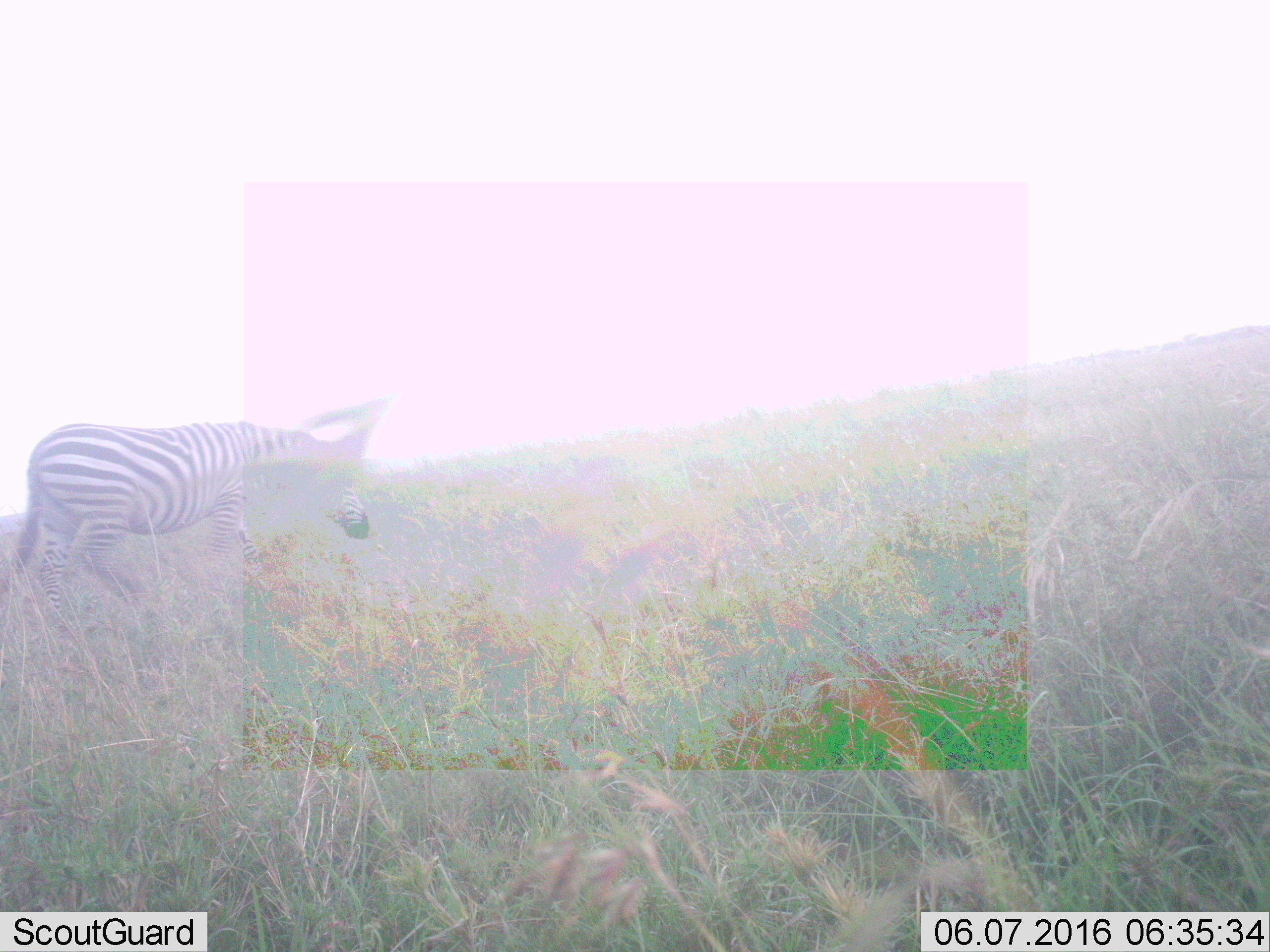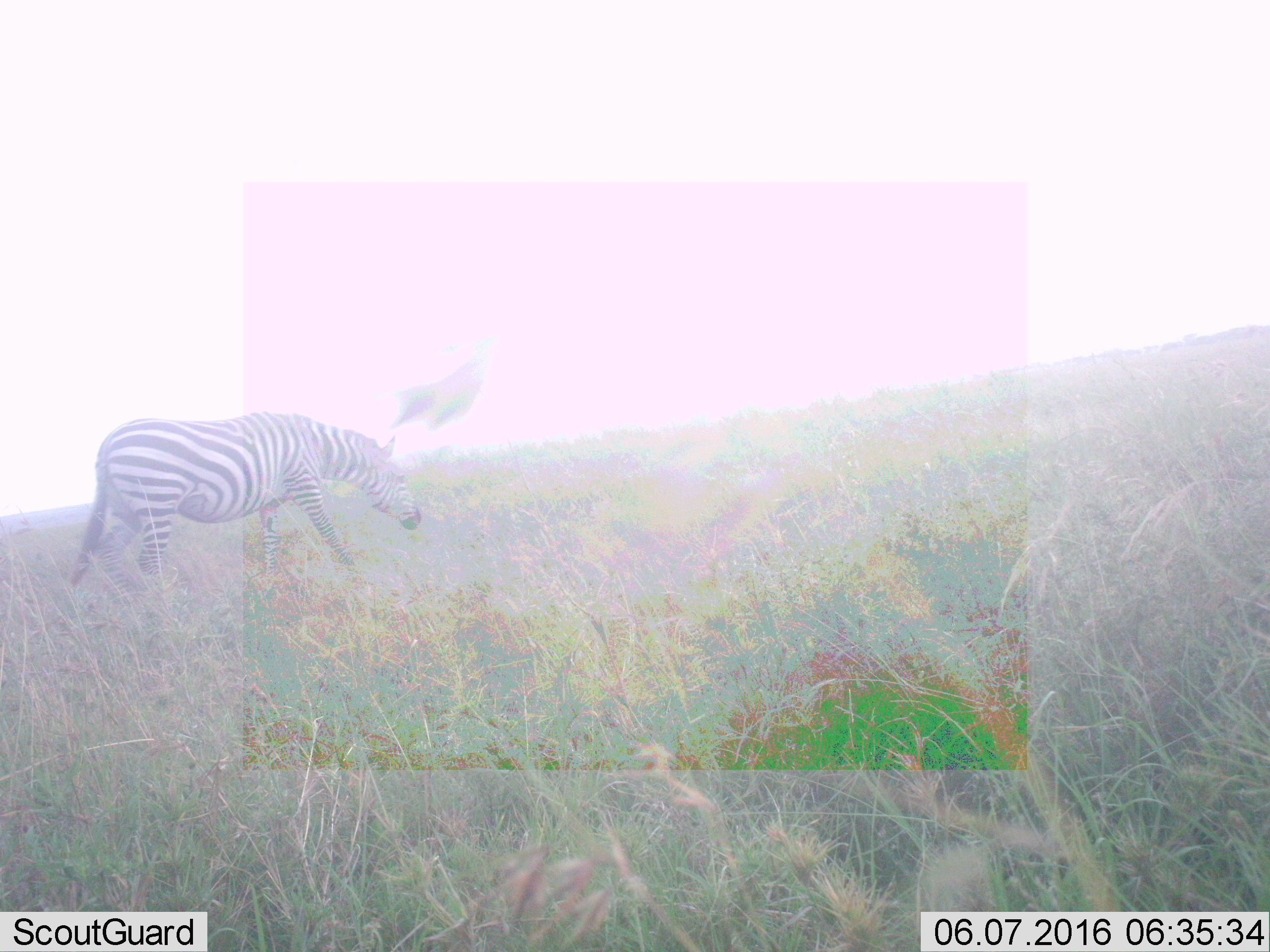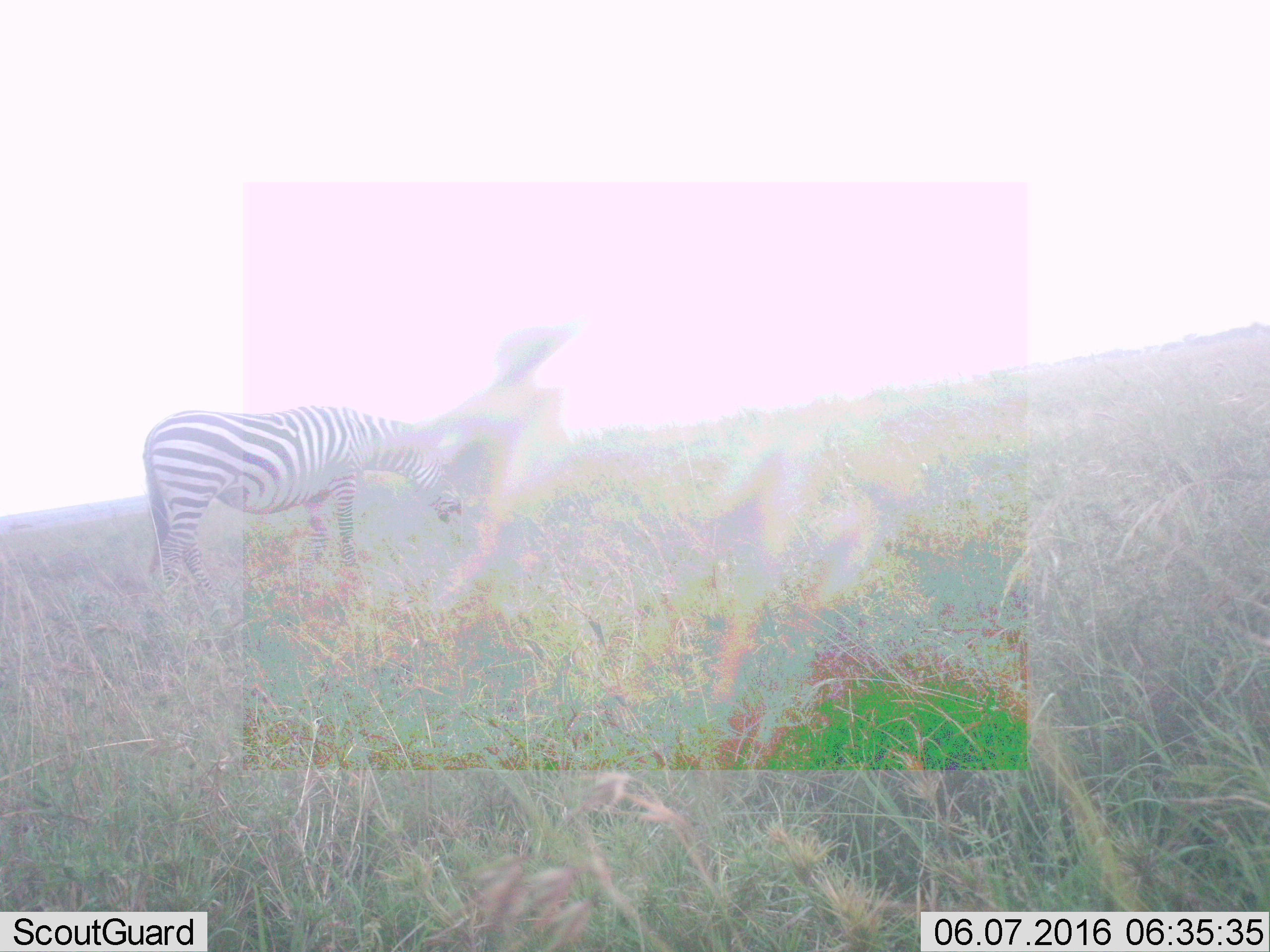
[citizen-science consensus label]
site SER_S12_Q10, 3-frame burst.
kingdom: Animalia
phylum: Chordata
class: Mammalia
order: Perissodactyla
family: Equidae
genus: Equus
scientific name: Equus quagga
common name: plains zebra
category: zebraplains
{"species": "zebraplains (plains zebra) (Equus quagga)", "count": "1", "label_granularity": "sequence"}